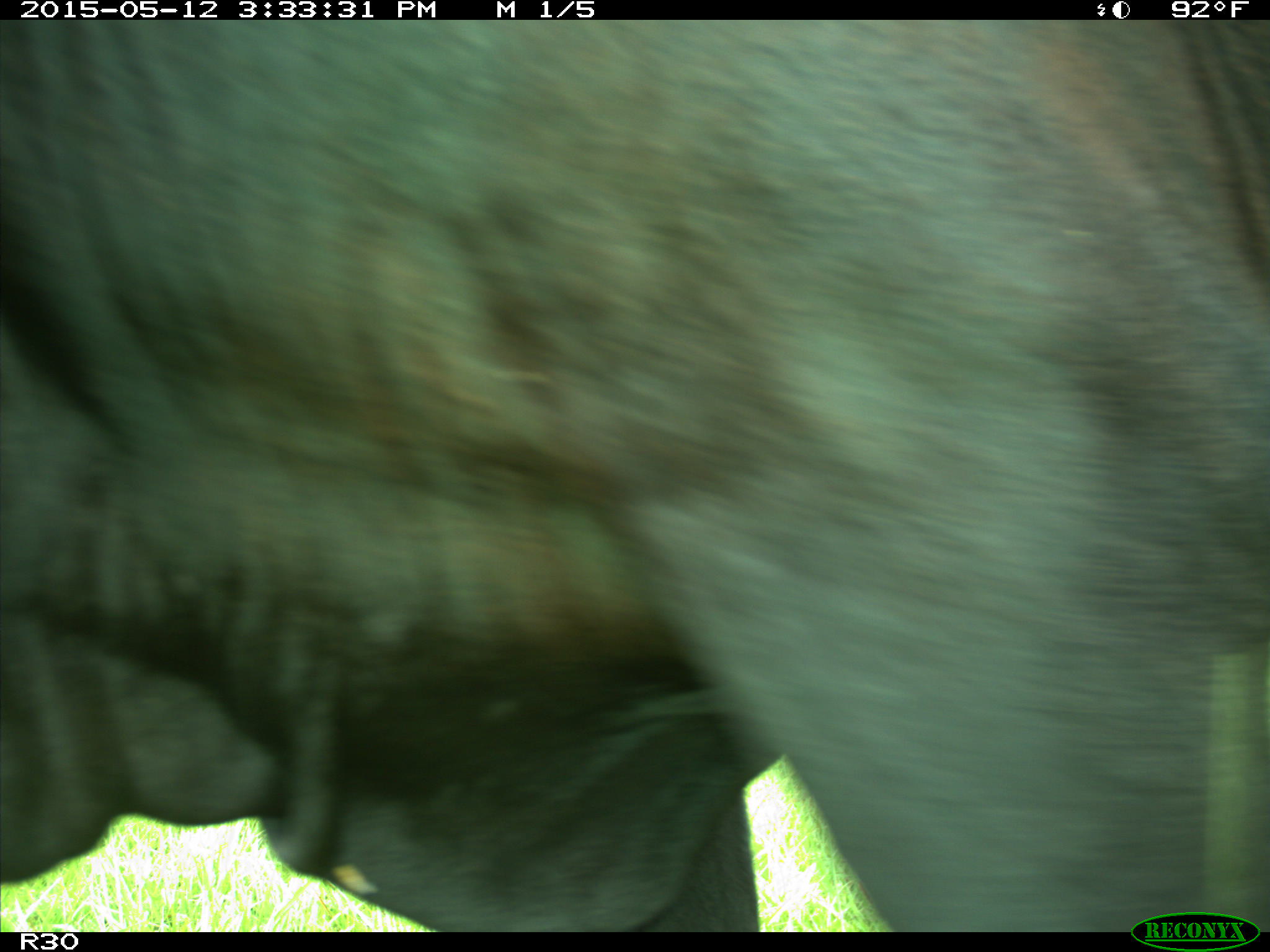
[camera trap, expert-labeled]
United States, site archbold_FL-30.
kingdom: Animalia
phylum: Chordata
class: Mammalia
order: Artiodactyla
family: Bovidae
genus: Bos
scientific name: Bos taurus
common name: domestic cow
Bos taurus (domestic cow).